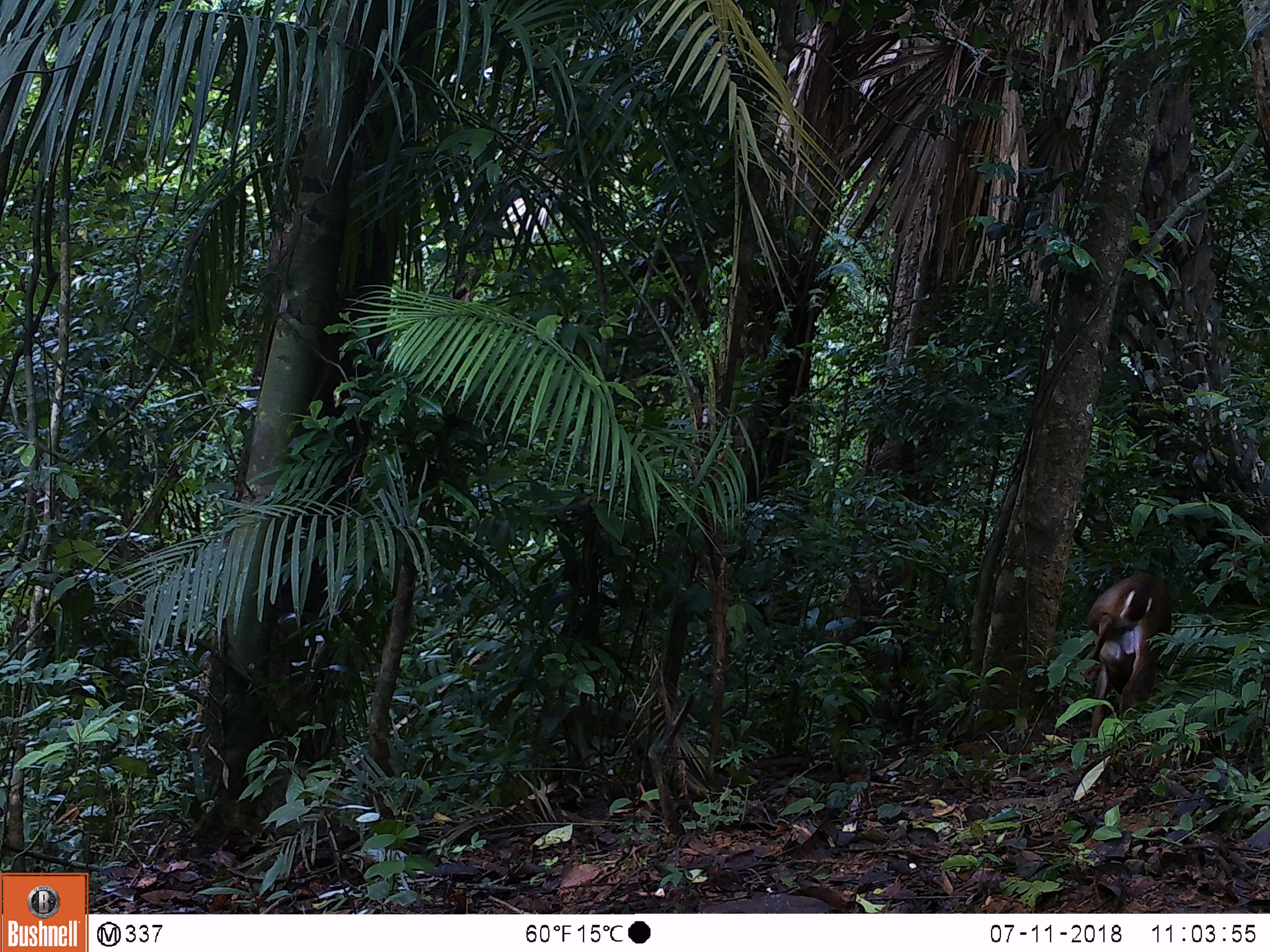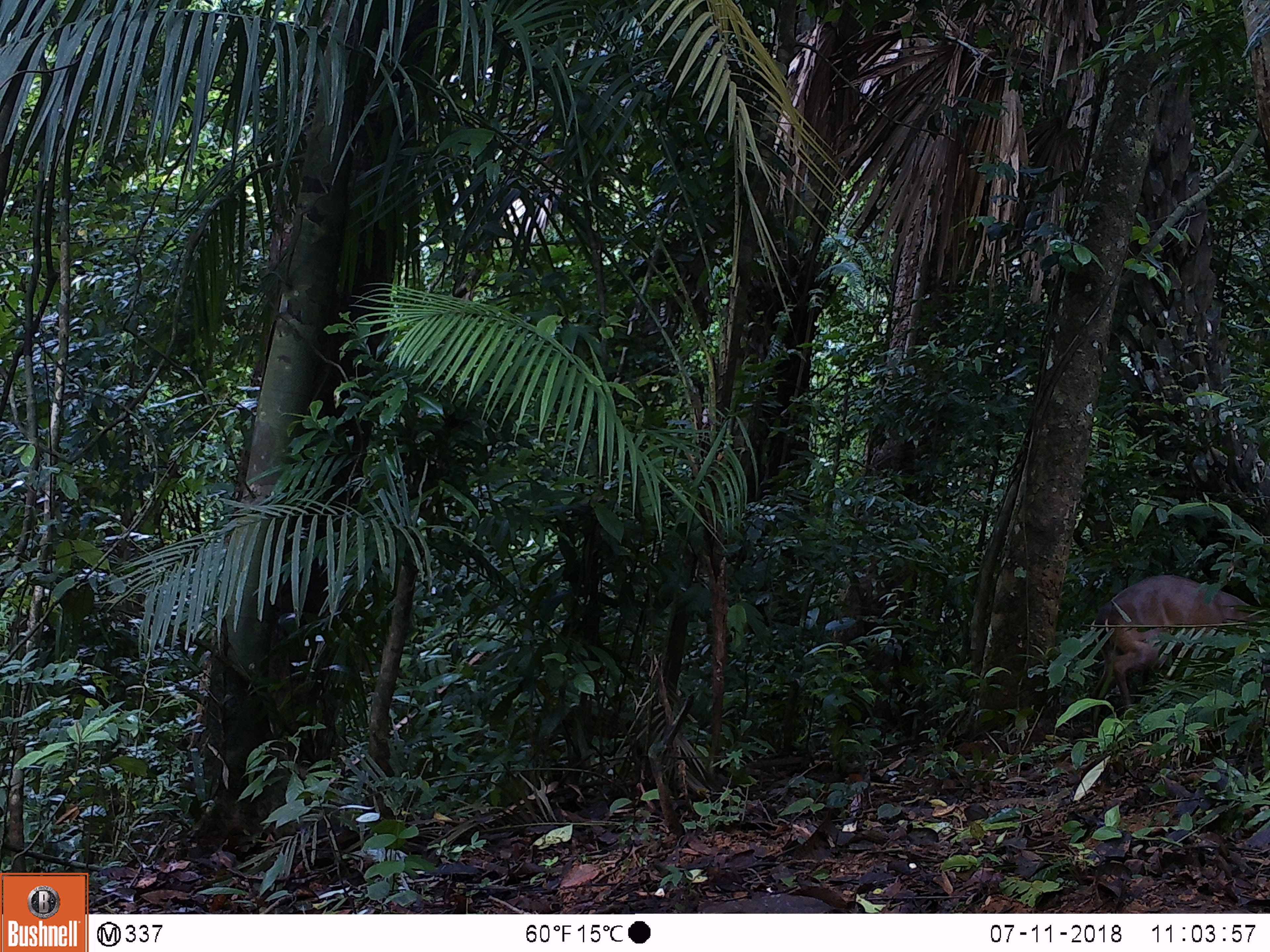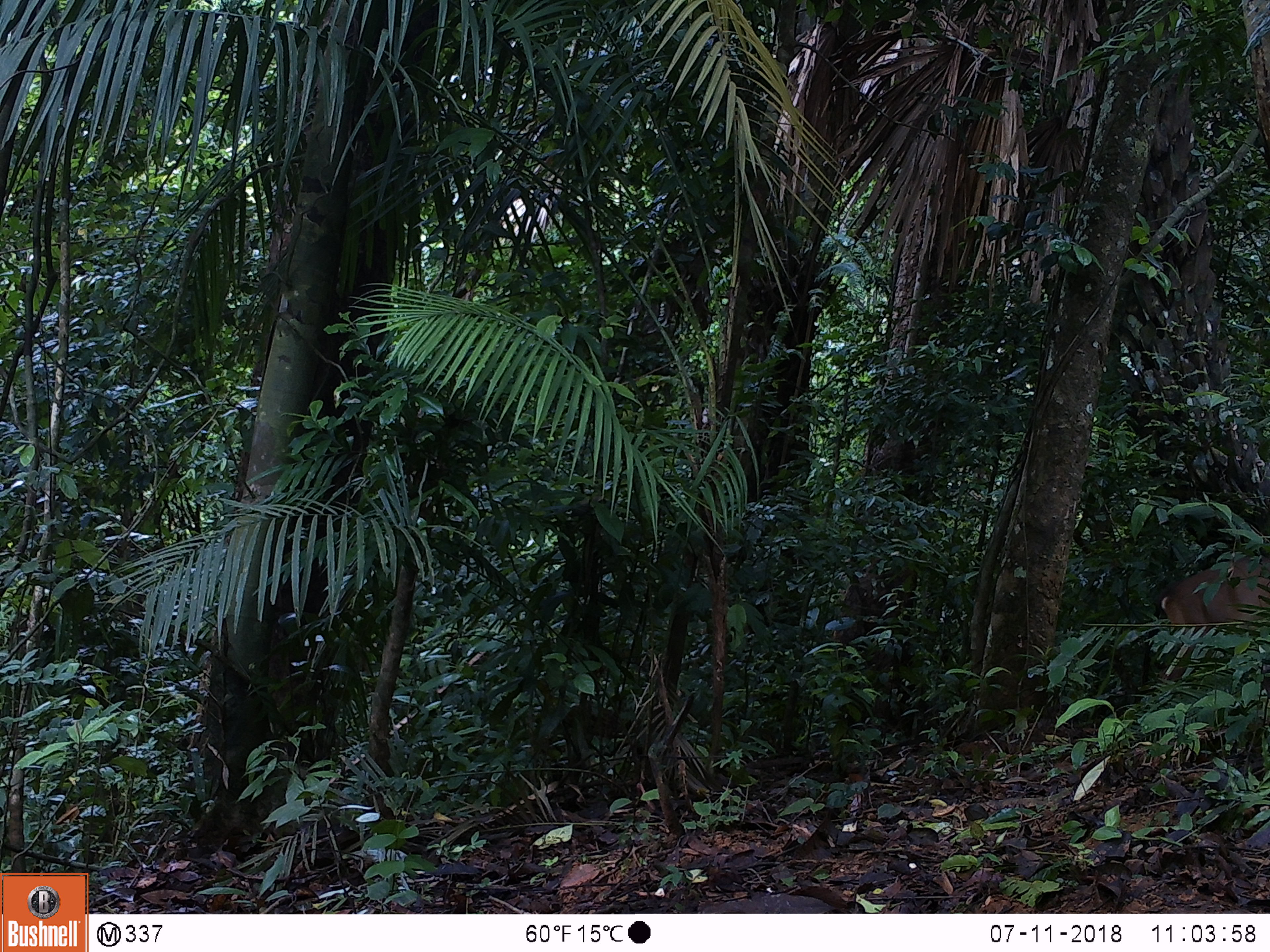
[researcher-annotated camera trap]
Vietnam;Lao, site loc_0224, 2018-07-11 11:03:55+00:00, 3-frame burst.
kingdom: Animalia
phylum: Chordata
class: Mammalia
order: Artiodactyla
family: Cervidae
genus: Muntiacus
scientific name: Muntiacus vuquangensis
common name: large-antlered muntjac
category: large antlered muntjac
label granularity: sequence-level